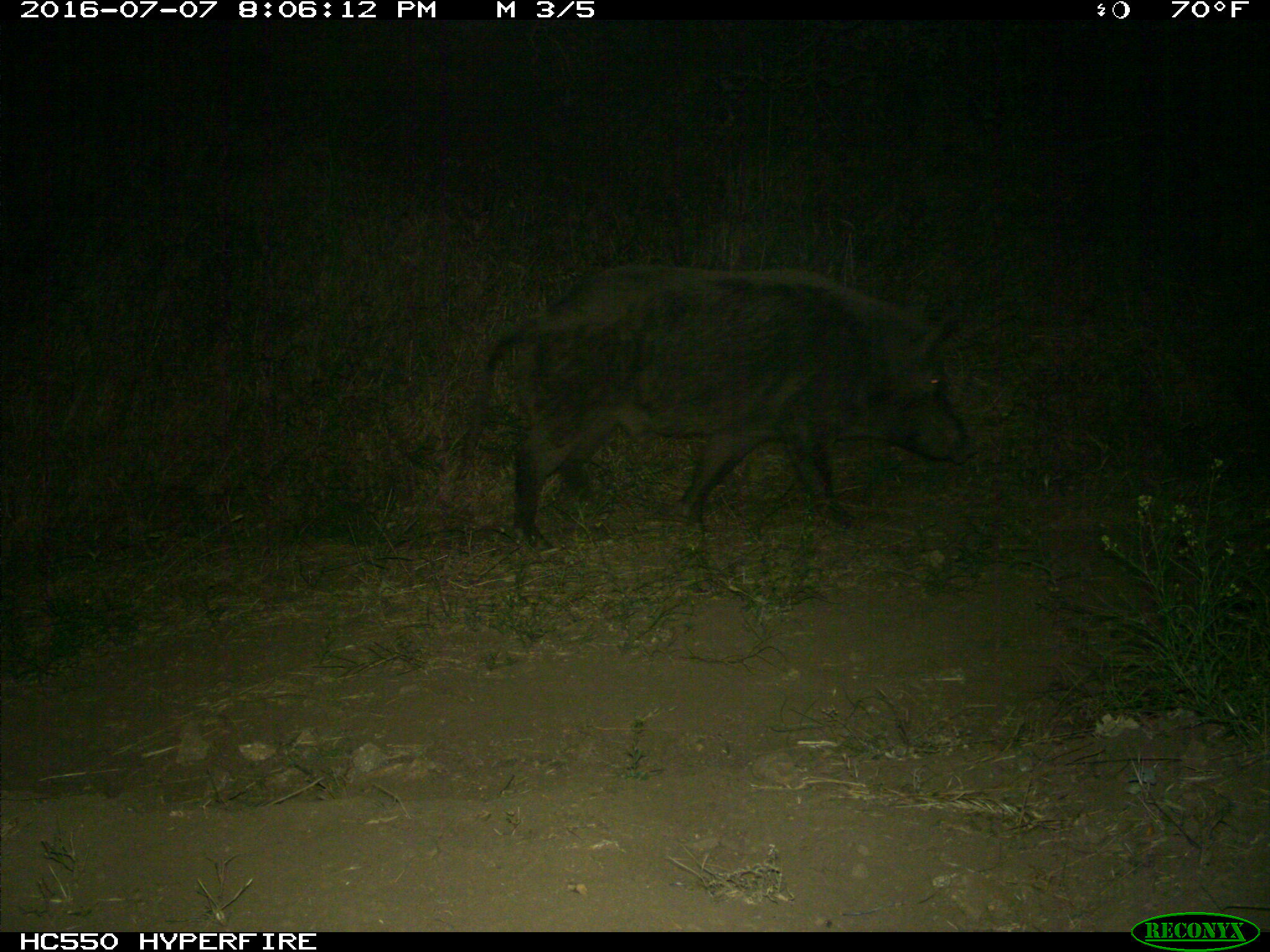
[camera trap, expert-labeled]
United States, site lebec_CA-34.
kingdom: Animalia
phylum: Chordata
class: Mammalia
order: Artiodactyla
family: Suidae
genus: Sus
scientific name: Sus scrofa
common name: wild boar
Sus scrofa (wild boar).